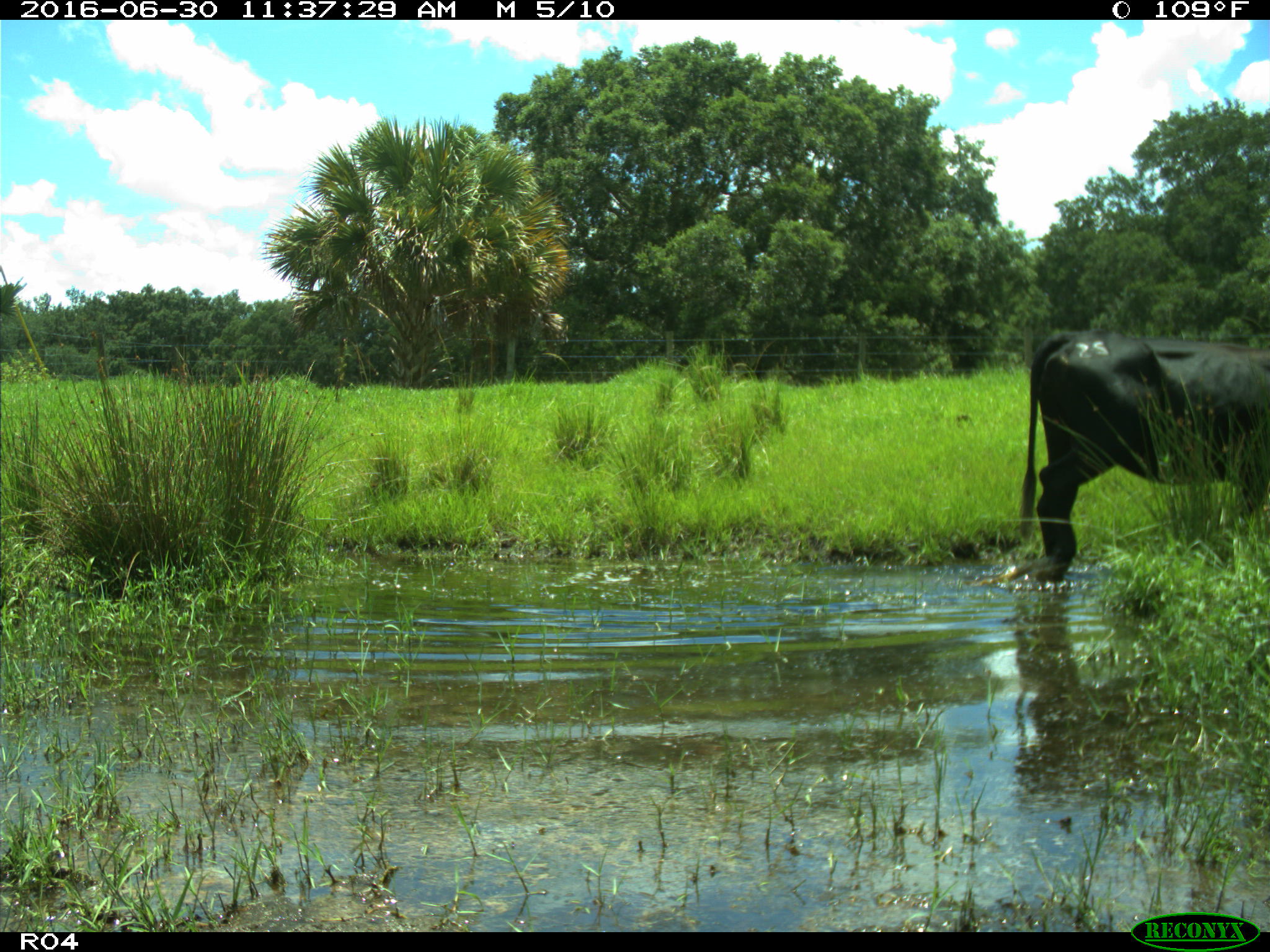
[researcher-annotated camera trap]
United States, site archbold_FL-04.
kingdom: Animalia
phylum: Chordata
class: Mammalia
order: Artiodactyla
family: Bovidae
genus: Bos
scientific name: Bos taurus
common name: domestic cow